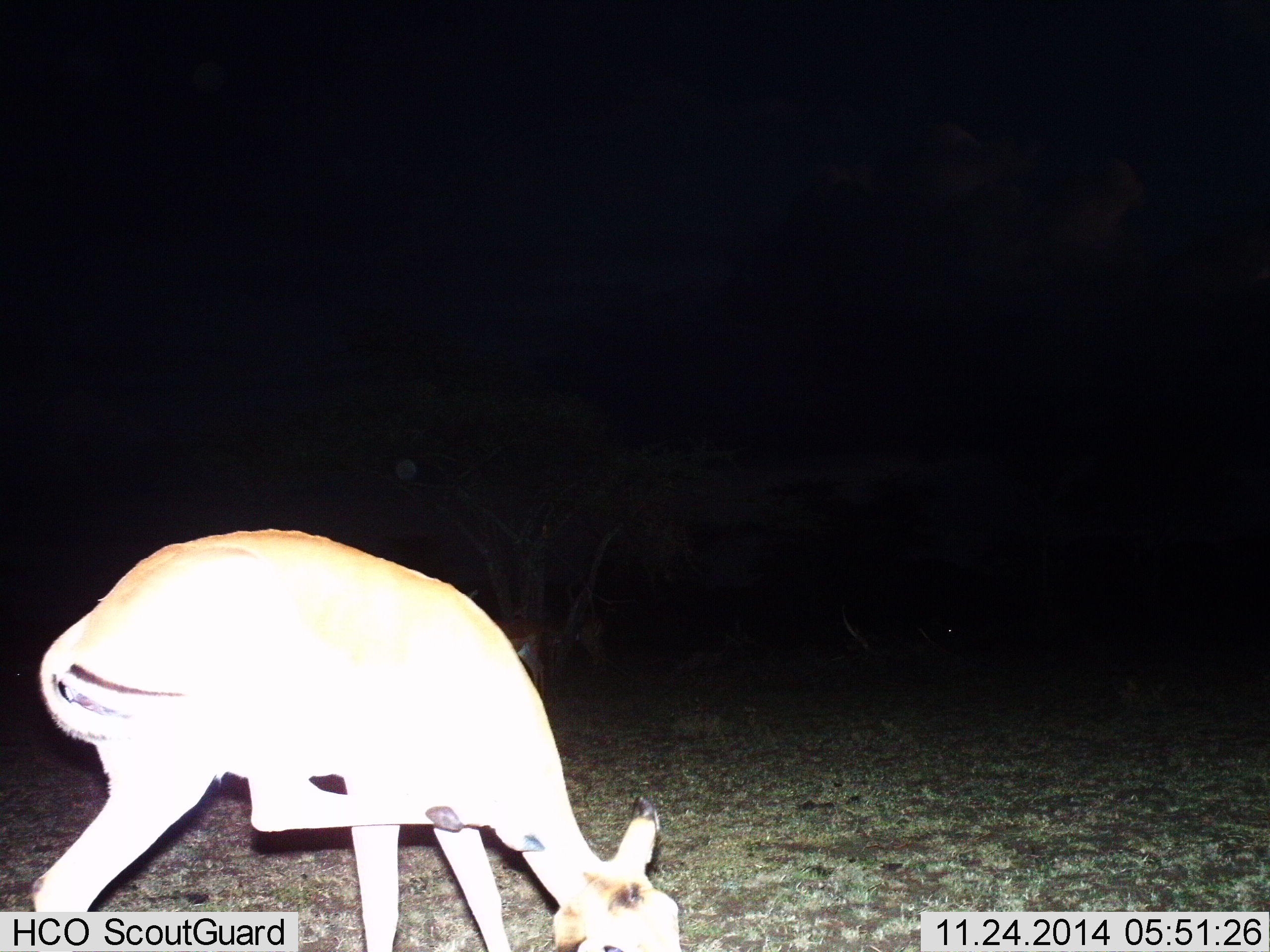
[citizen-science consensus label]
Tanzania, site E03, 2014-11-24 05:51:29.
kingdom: Animalia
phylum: Chordata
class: Mammalia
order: Artiodactyla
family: Bovidae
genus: Aepyceros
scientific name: Aepyceros melampus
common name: impala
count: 1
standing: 80%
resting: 0%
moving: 20%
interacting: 10%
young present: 0%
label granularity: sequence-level